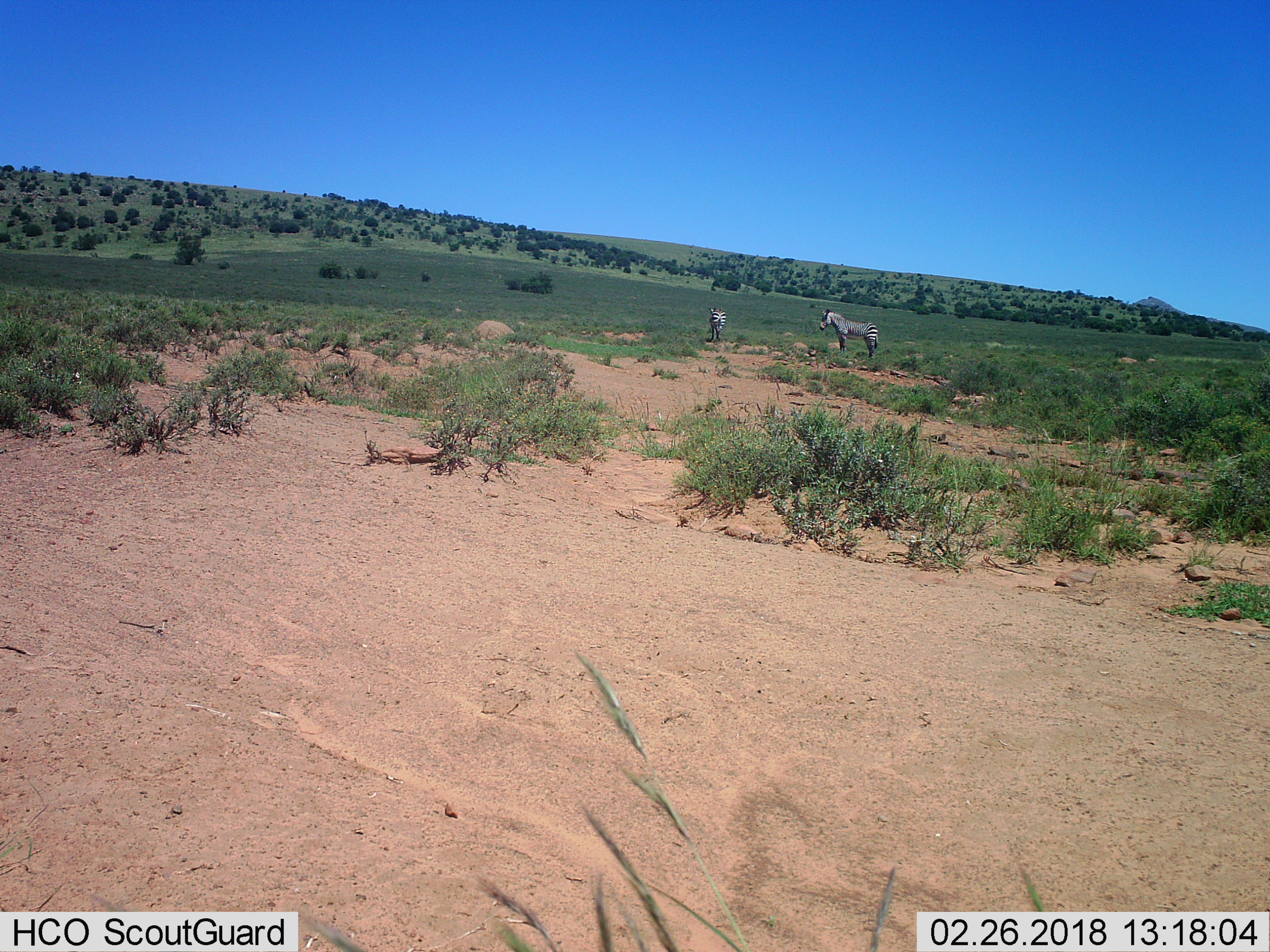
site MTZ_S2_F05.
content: unidentified animal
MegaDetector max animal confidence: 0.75